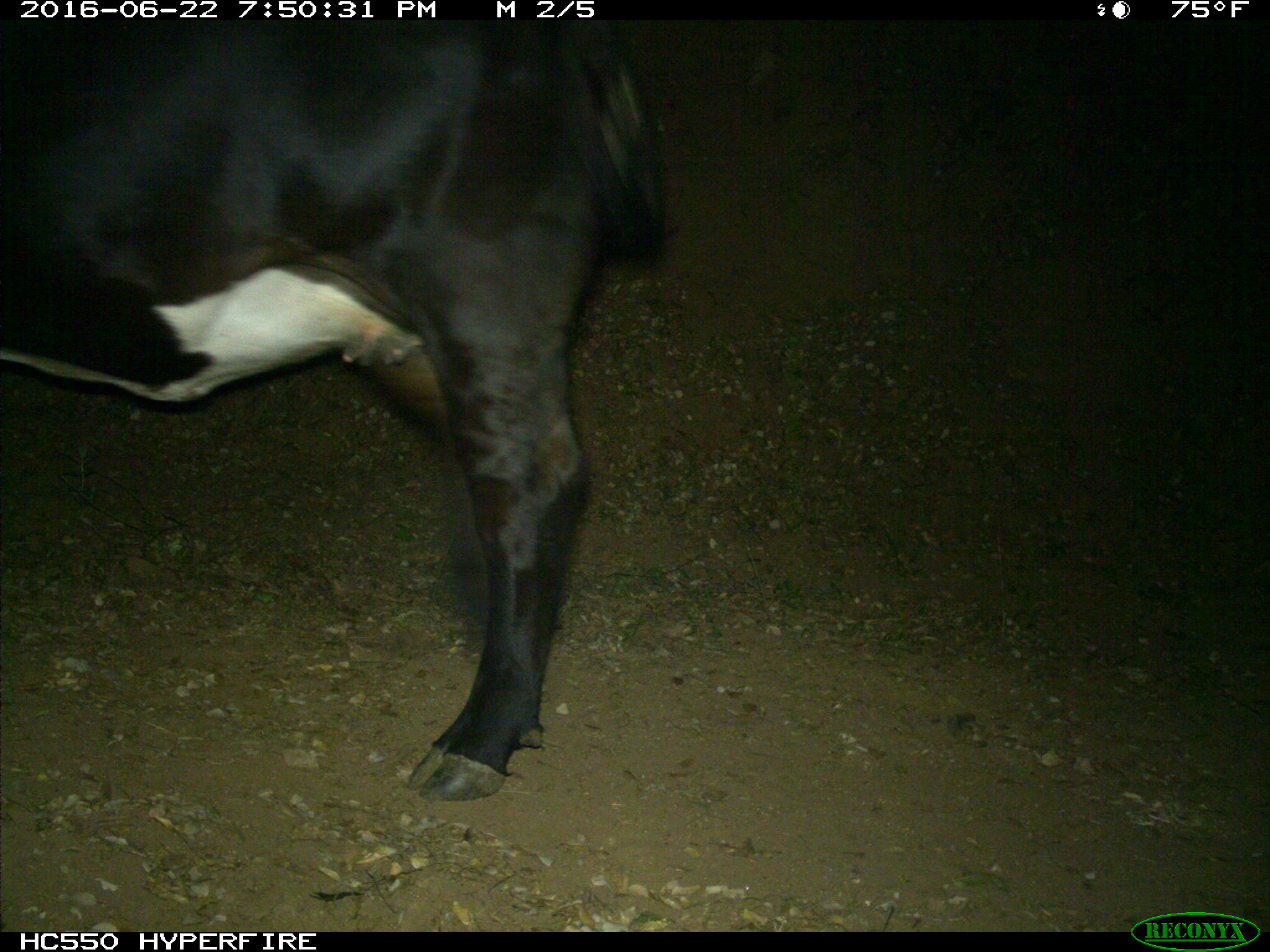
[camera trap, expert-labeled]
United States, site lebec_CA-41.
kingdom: Animalia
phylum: Chordata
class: Mammalia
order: Artiodactyla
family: Bovidae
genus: Bos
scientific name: Bos taurus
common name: domestic cow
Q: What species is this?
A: Bos taurus (domestic cow).